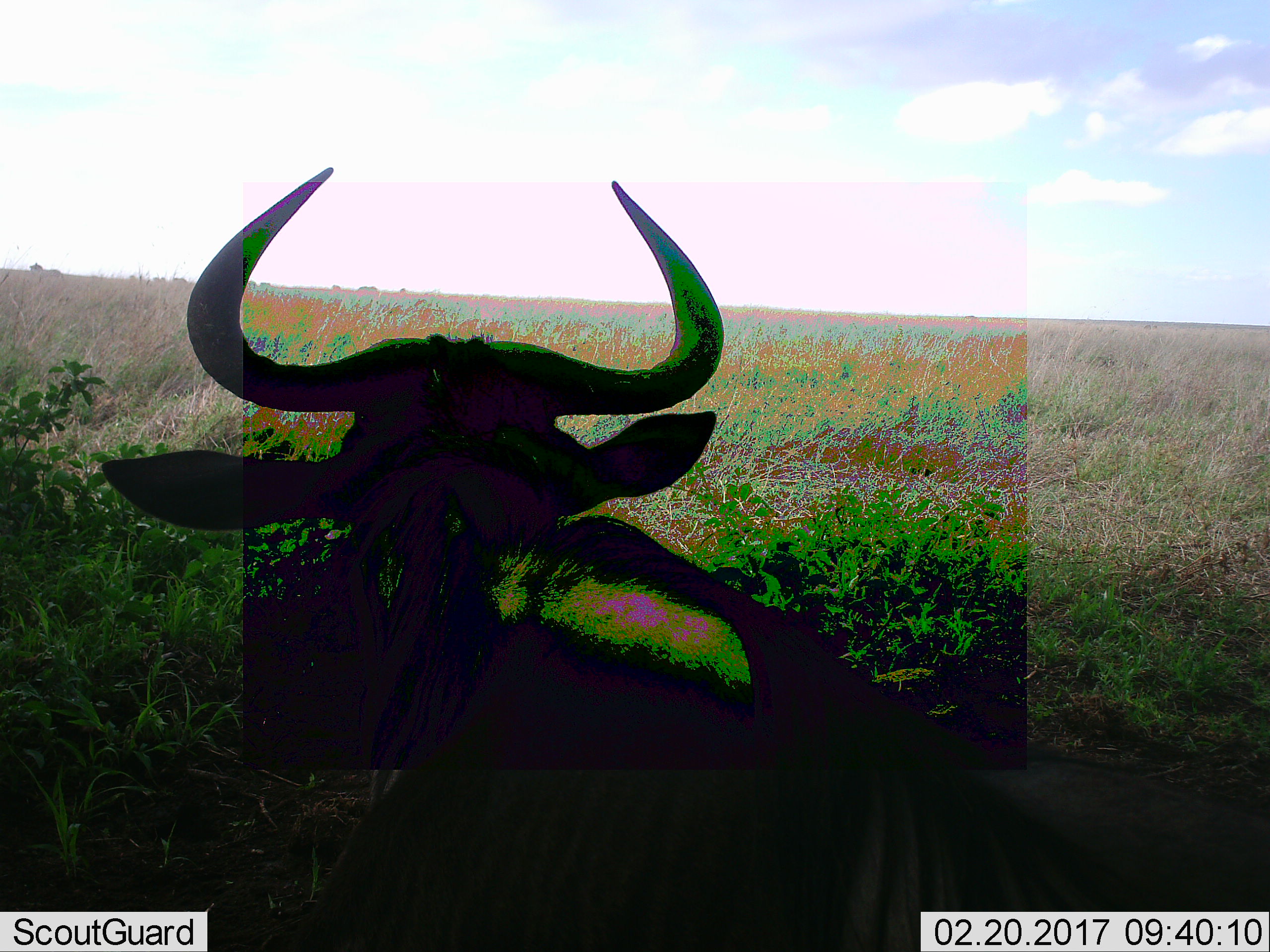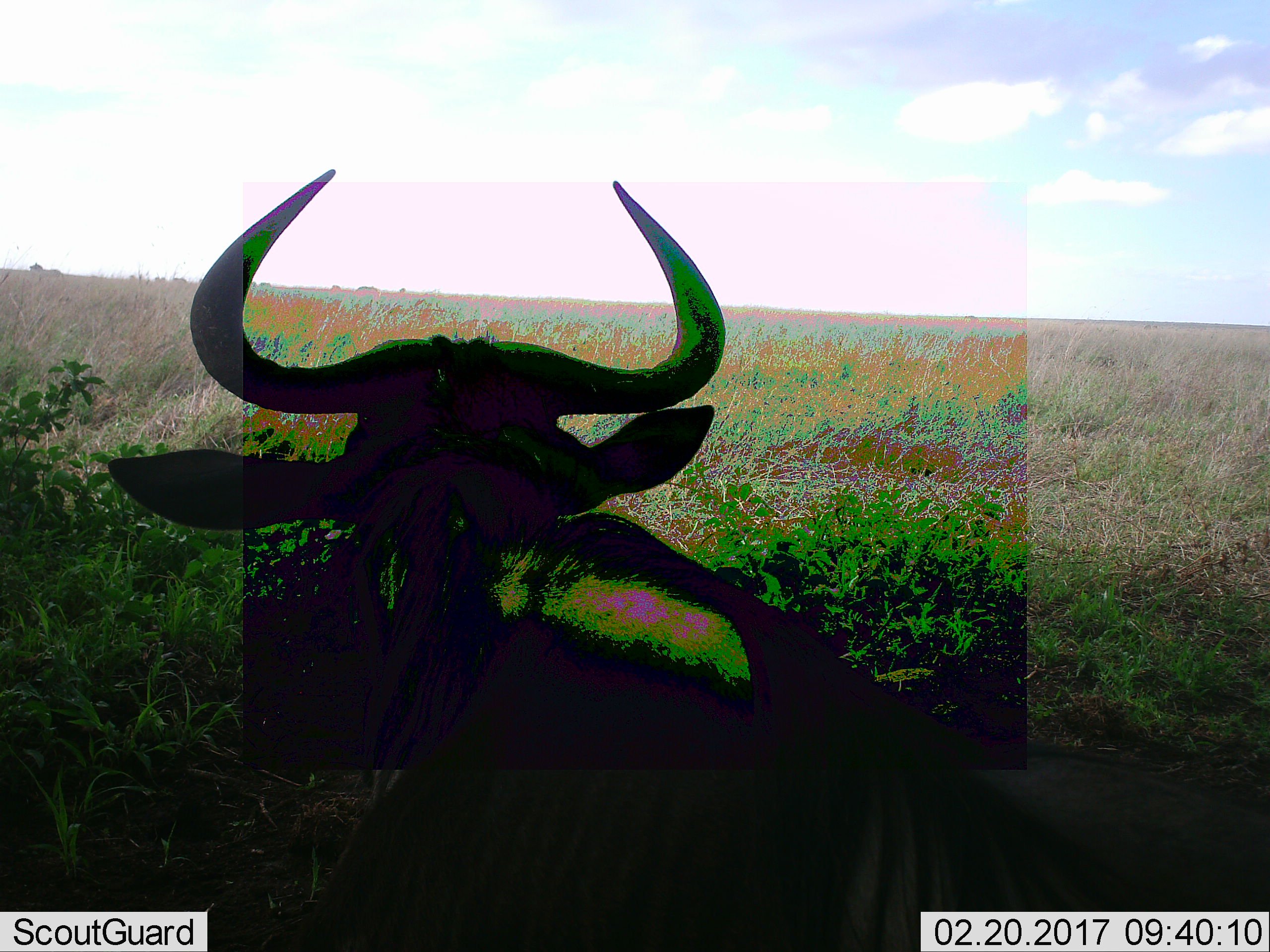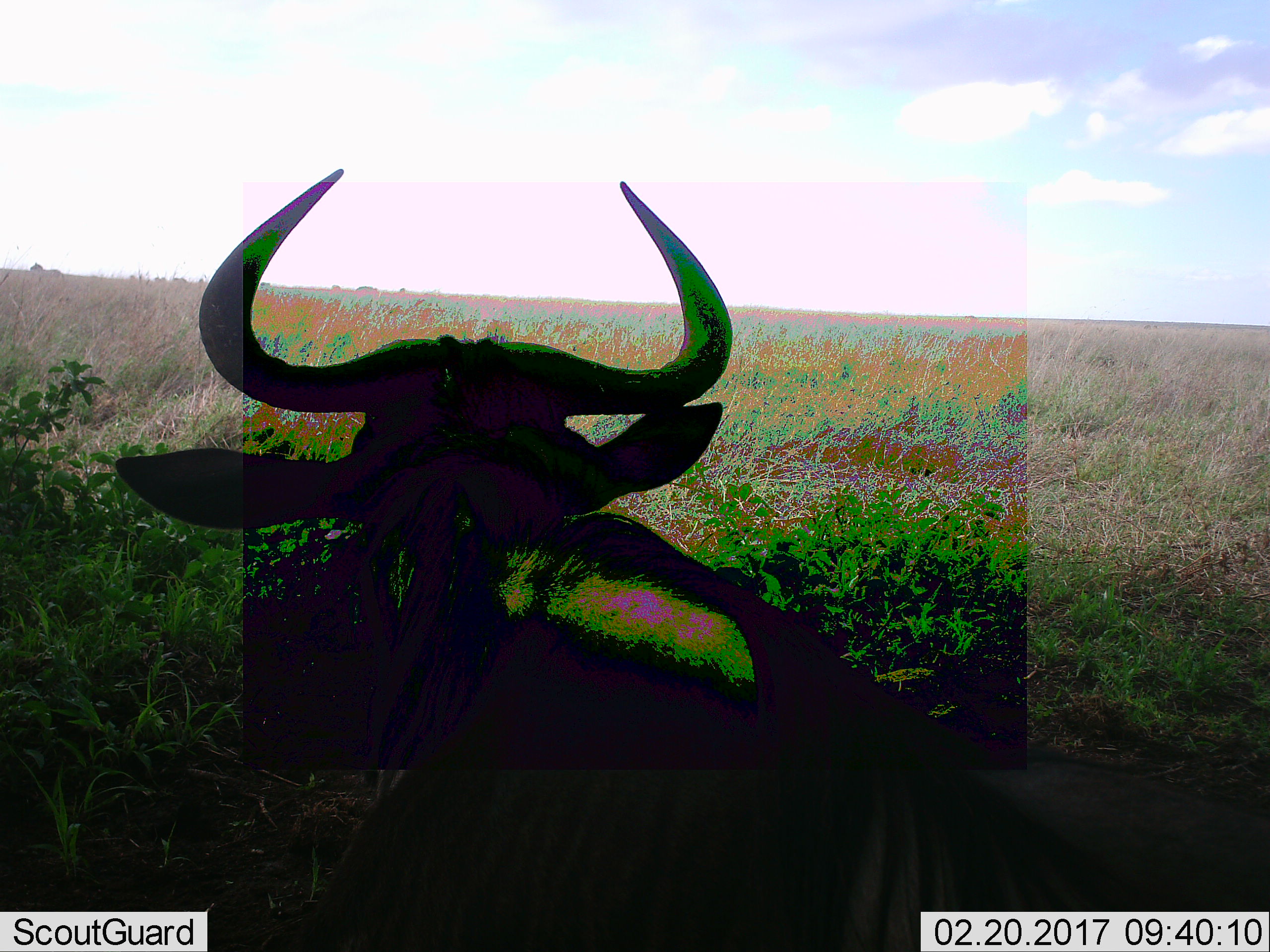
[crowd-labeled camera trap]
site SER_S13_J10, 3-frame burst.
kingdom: Animalia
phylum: Chordata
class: Mammalia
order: Artiodactyla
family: Bovidae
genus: Connochaetes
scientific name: Connochaetes taurinus taurinus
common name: blue wildebeest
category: wildebeestblue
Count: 1.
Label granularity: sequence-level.